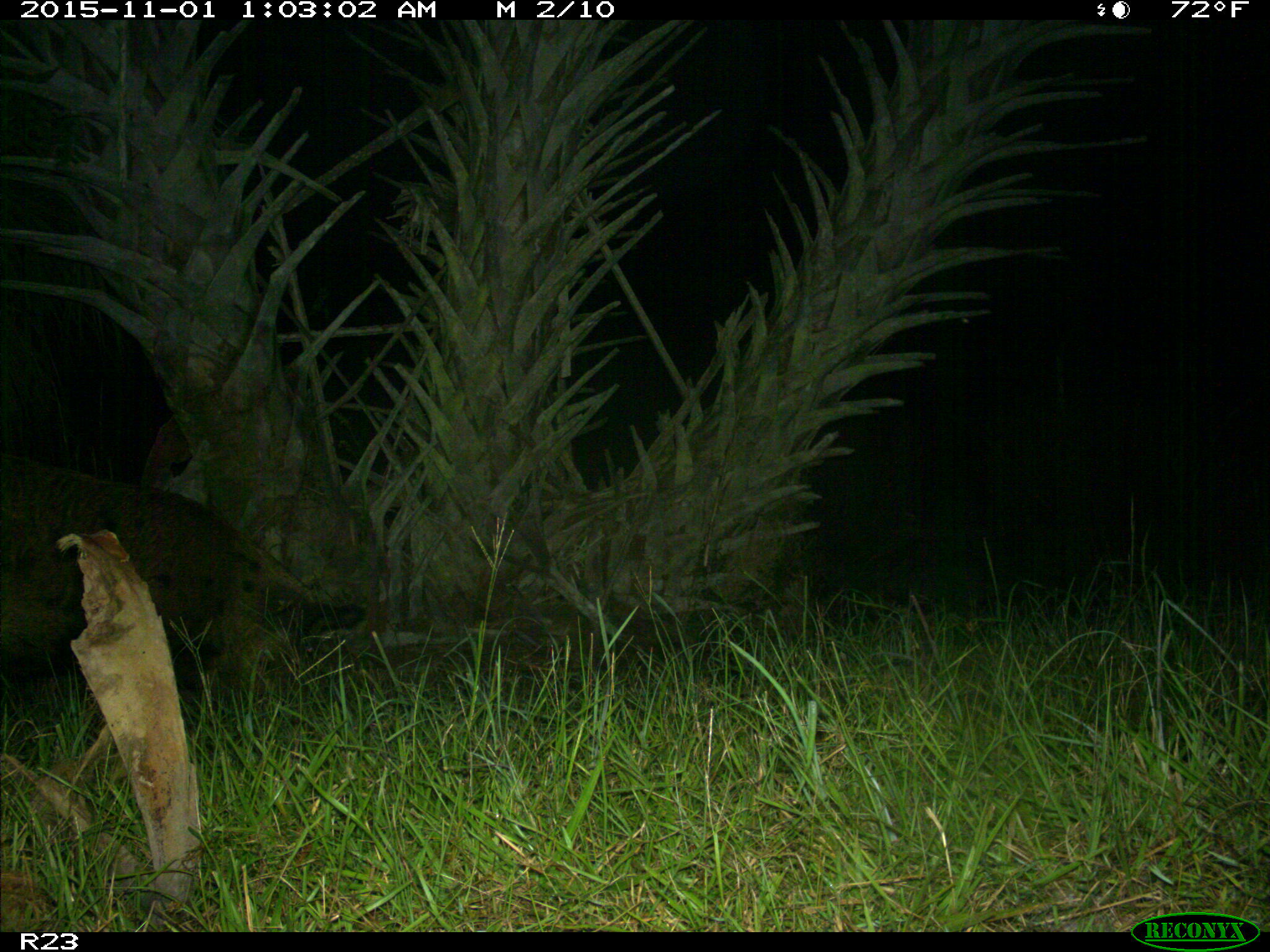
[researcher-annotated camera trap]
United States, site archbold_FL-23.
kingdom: Animalia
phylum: Chordata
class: Mammalia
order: Artiodactyla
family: Suidae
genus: Sus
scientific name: Sus scrofa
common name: wild boar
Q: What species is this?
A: Sus scrofa (wild boar).